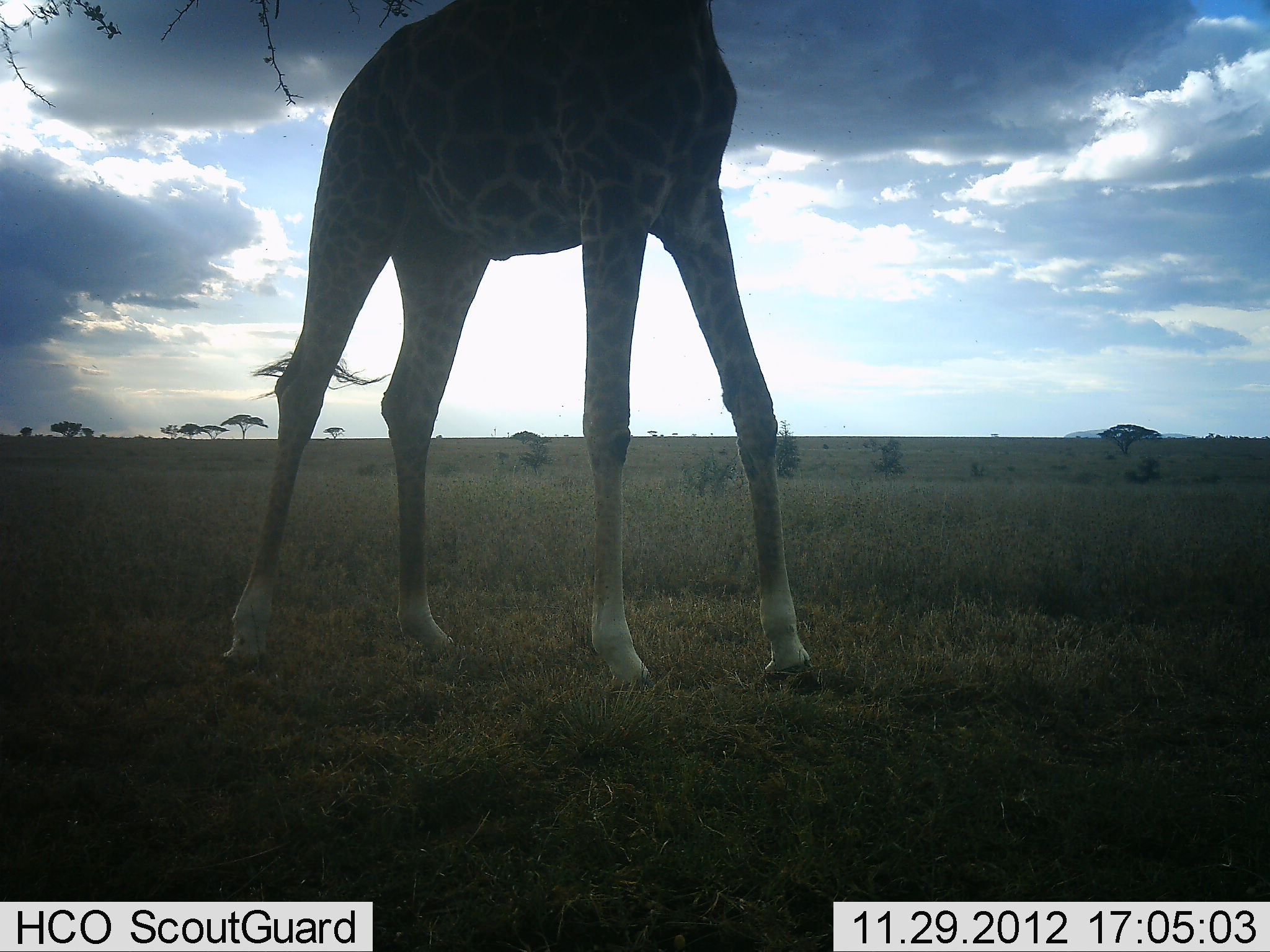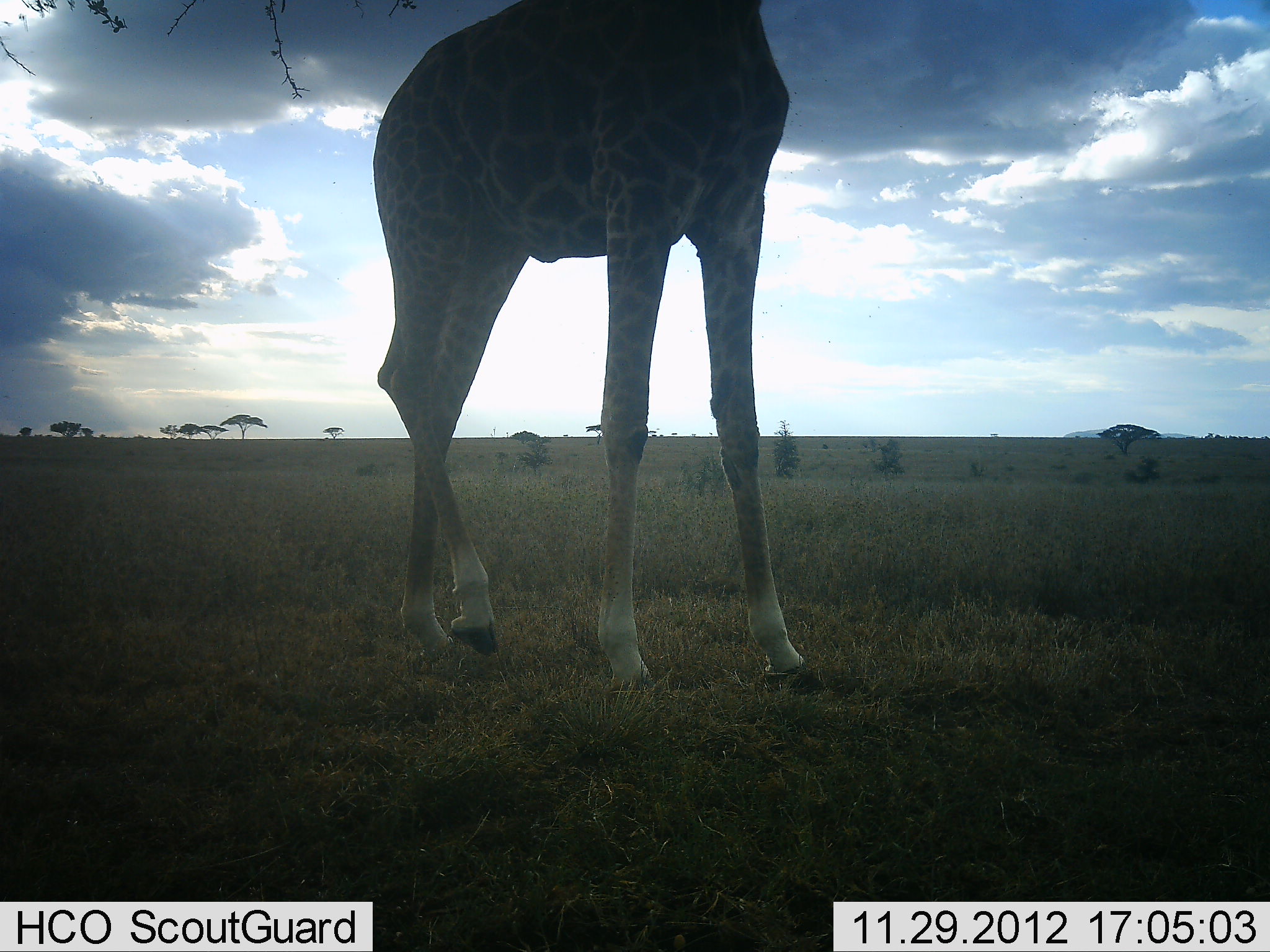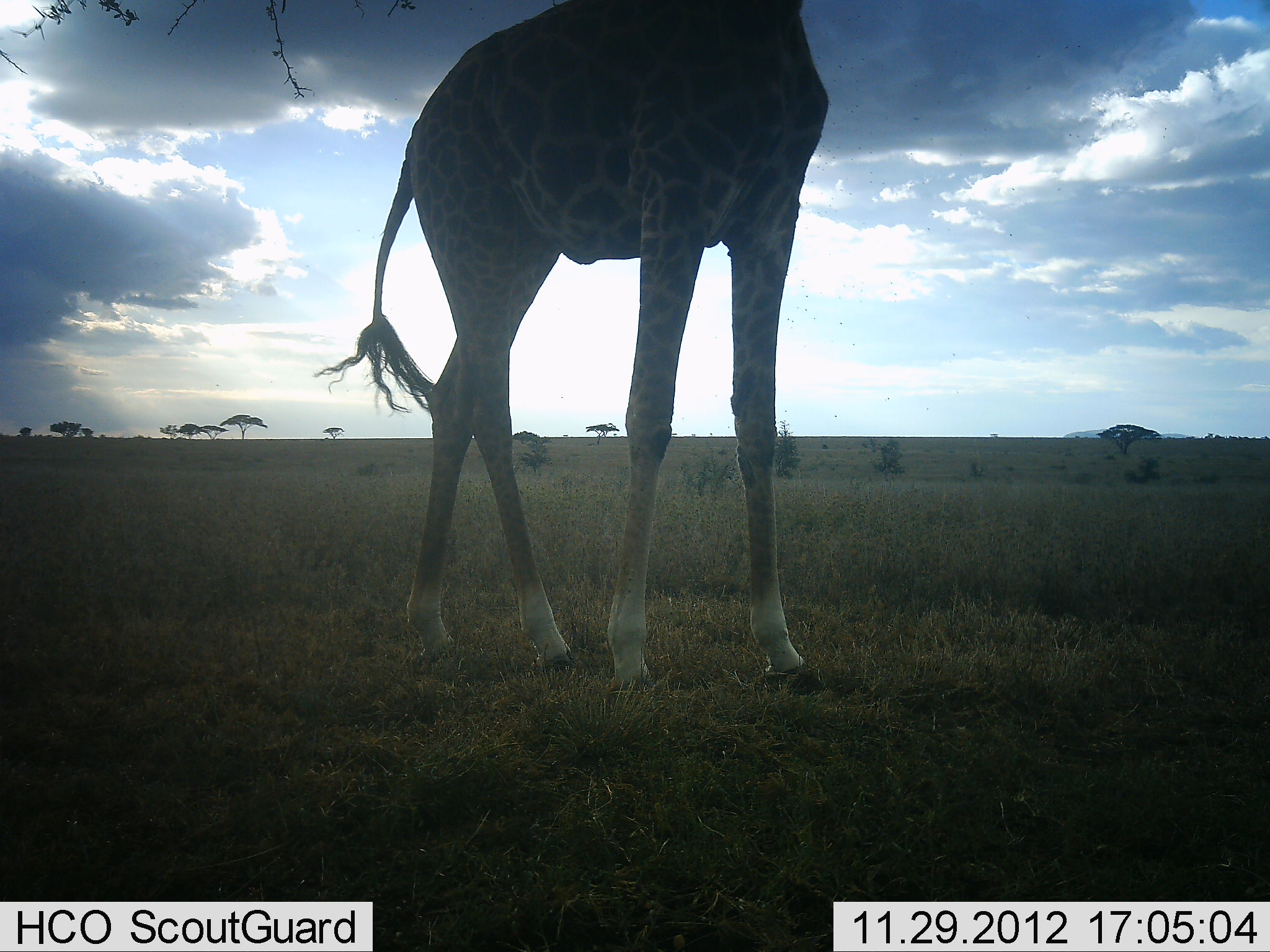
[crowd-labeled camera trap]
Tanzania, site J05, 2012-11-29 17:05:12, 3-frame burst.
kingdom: Animalia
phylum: Chordata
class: Mammalia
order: Artiodactyla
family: Giraffidae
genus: Giraffa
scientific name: Giraffa camelopardalis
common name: giraffe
Giraffe (Giraffa camelopardalis), count 1. Behavior (volunteer vote fractions): standing 45%, resting 0%, moving 40%, interacting 0%. Young present (vote fraction): 0%. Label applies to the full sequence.